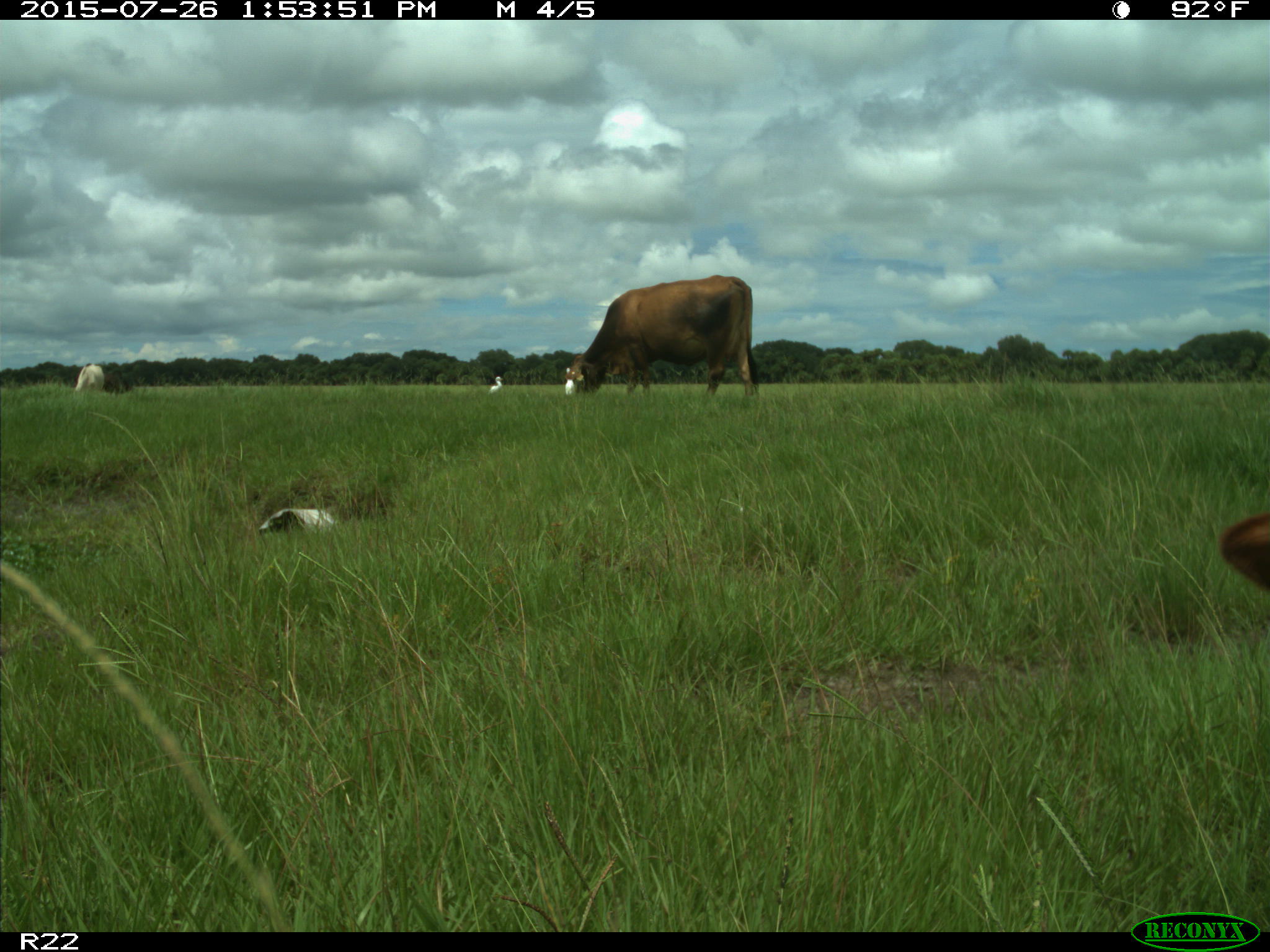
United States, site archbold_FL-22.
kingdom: Animalia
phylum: Chordata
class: Mammalia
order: Artiodactyla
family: Bovidae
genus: Bos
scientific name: Bos taurus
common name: domestic cow